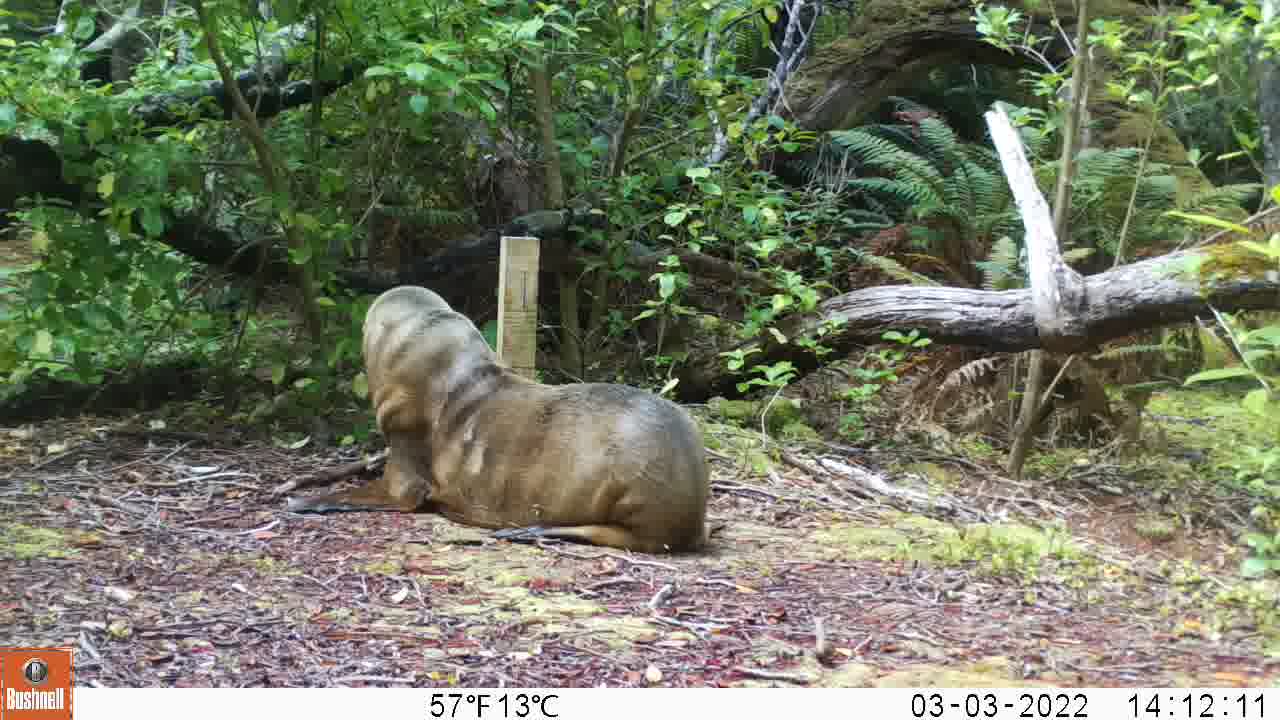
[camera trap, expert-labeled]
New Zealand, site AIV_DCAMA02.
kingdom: Animalia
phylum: Chordata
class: Mammalia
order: Carnivora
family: Otariidae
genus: Phocarctos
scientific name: Phocarctos hookeri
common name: new zealand sea lion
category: sealion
Sealion (new zealand sea lion) (Phocarctos hookeri).